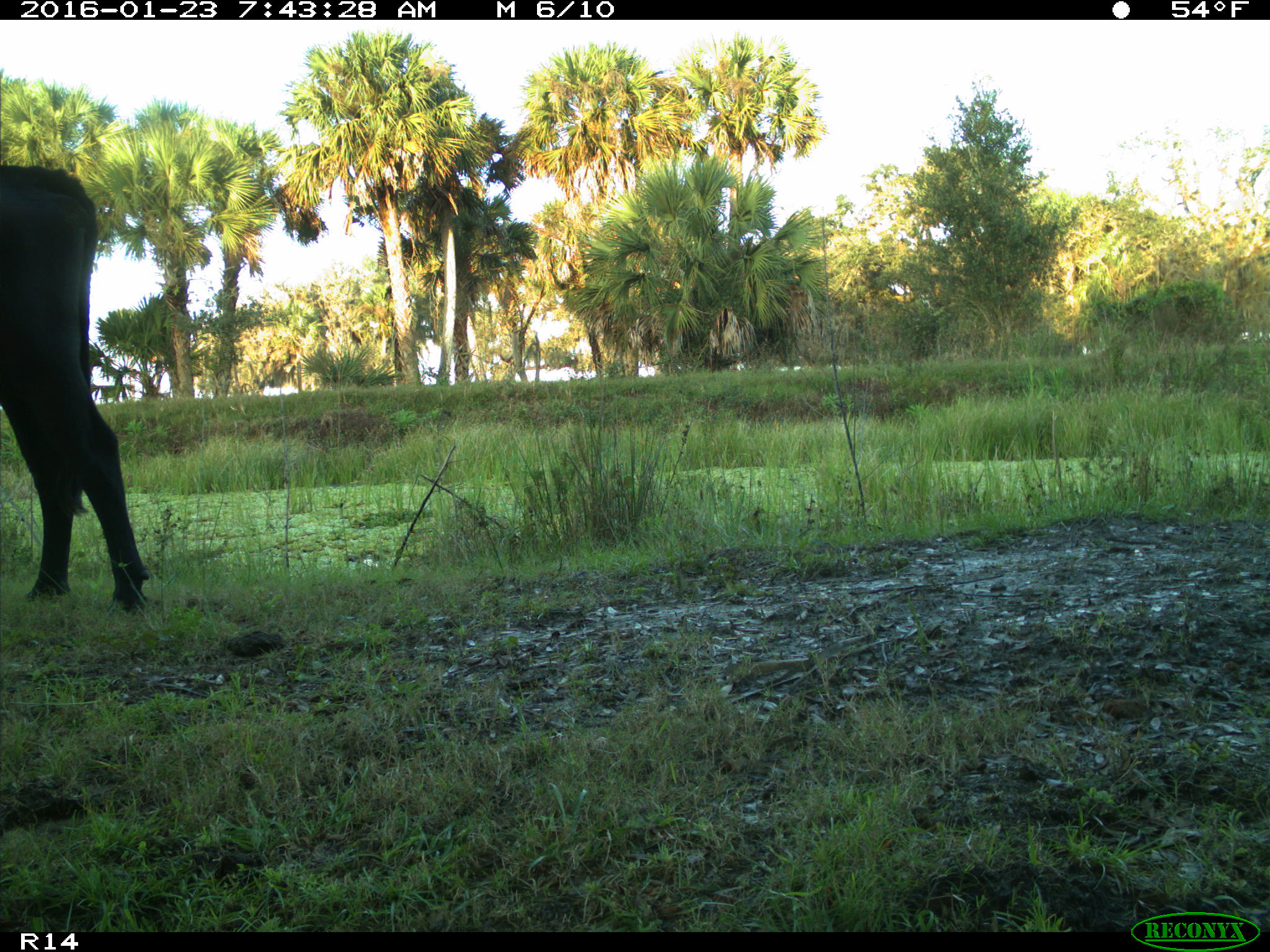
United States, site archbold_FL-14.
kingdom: Animalia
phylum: Chordata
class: Mammalia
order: Artiodactyla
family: Bovidae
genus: Bos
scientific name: Bos taurus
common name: domestic cow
Bos taurus (domestic cow).